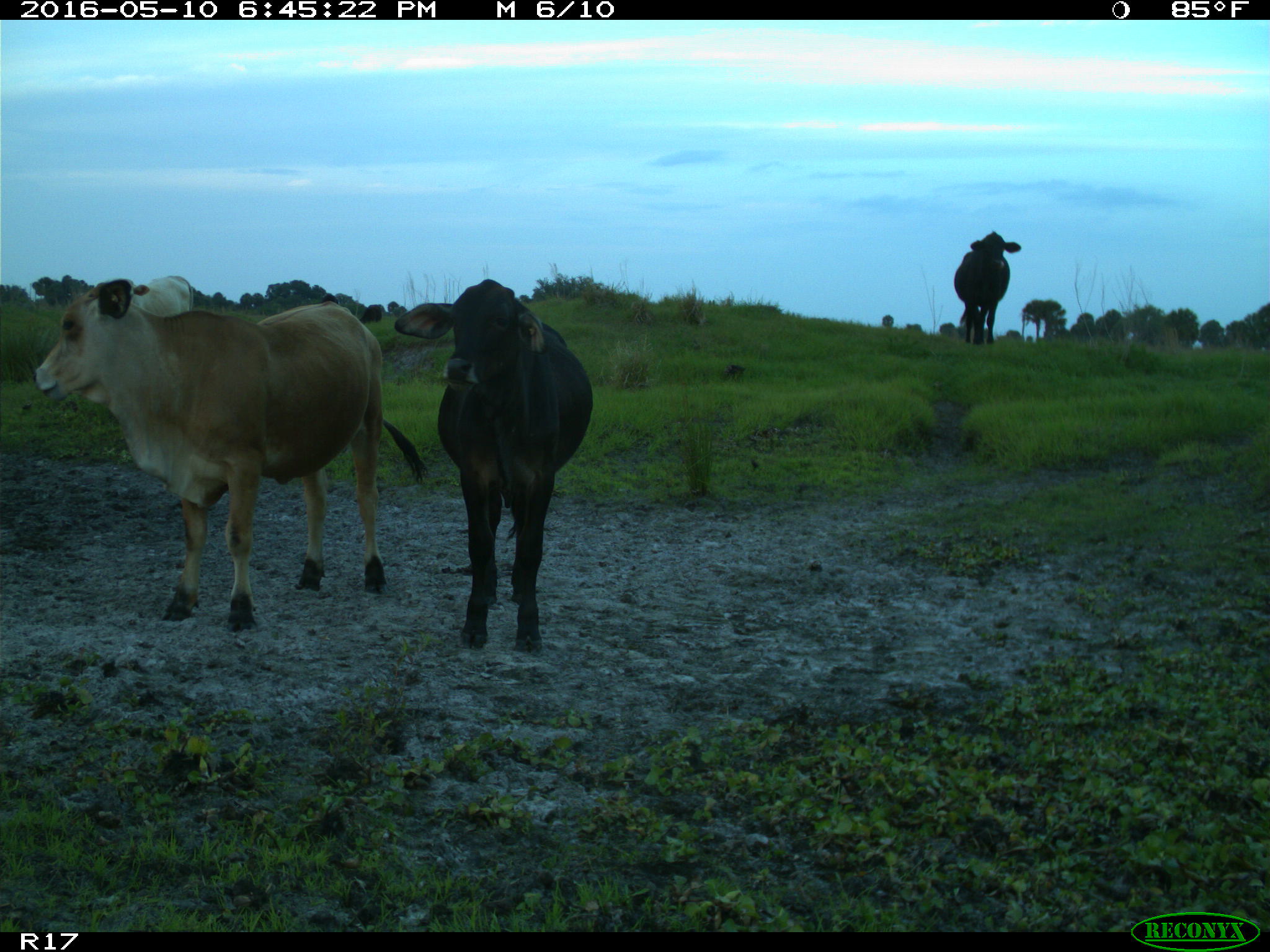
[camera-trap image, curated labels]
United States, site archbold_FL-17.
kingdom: Animalia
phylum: Chordata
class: Mammalia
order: Artiodactyla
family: Bovidae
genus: Bos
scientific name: Bos taurus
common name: domestic cow